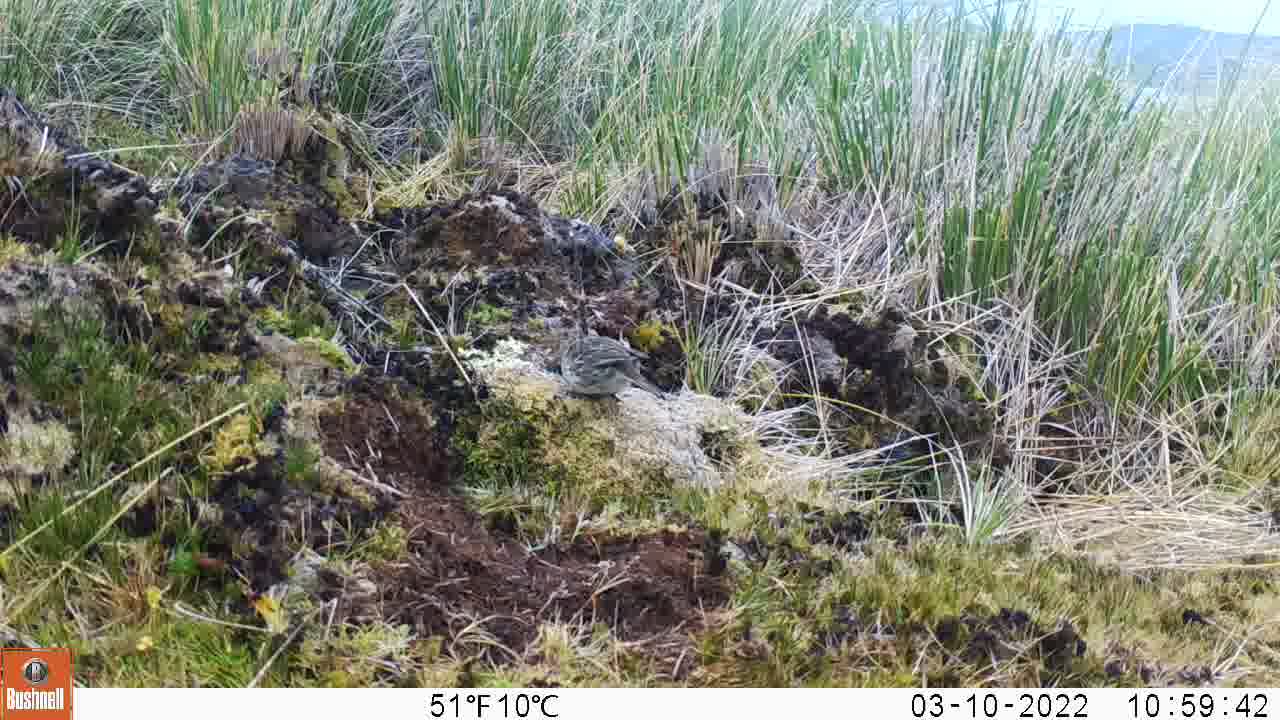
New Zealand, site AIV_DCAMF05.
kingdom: Animalia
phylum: Chordata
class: Aves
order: Passeriformes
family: Motacillidae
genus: Anthus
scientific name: Anthus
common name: pipit